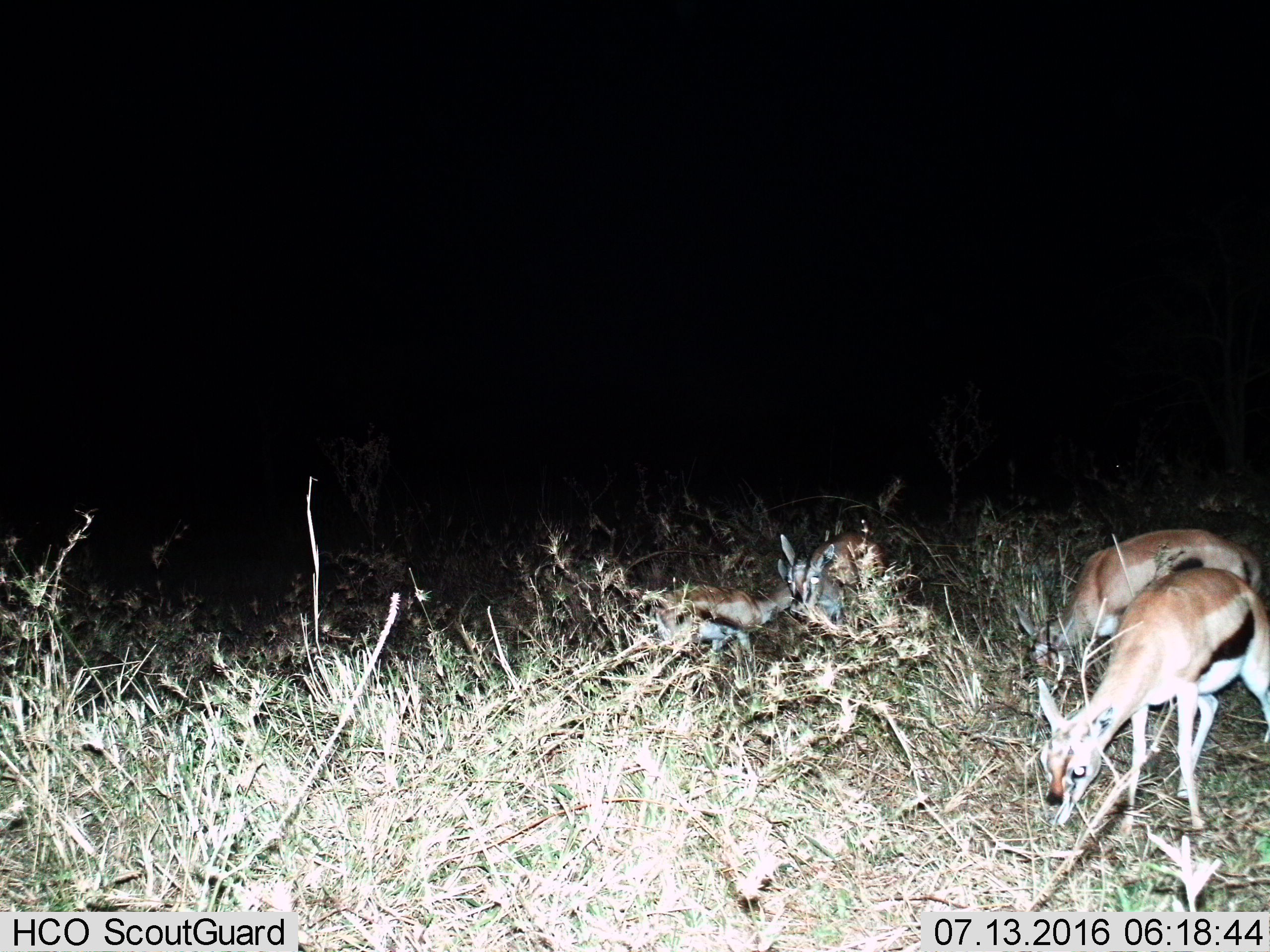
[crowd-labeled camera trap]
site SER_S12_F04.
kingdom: Animalia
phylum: Chordata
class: Mammalia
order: Artiodactyla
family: Bovidae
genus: Eudorcas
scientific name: Eudorcas thomsonii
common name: thomson's gazelle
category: gazellethomsons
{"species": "gazellethomsons (thomson's gazelle) (Eudorcas thomsonii)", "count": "4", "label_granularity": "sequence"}